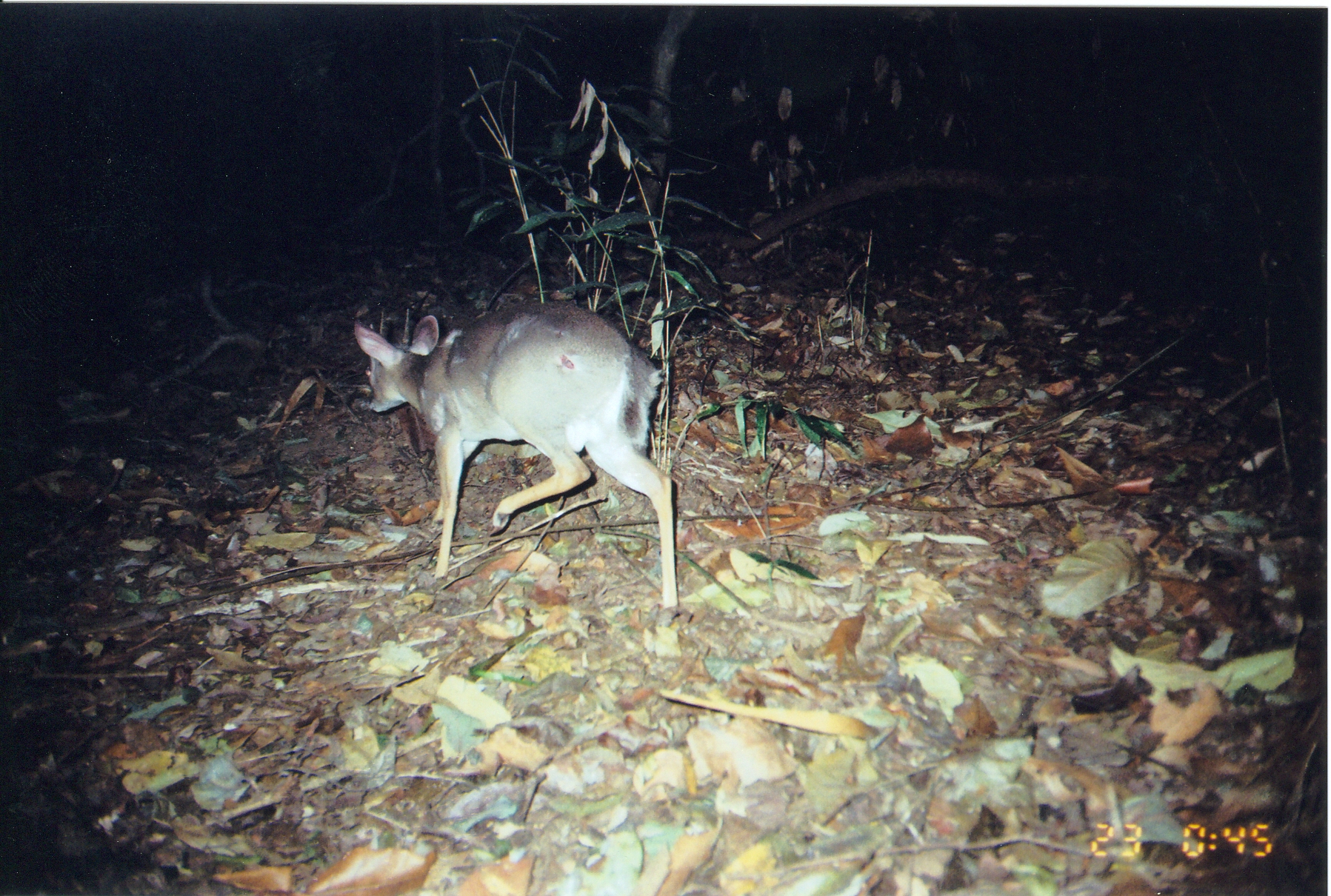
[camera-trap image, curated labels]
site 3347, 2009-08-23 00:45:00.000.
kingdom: Animalia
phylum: Chordata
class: Mammalia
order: Artiodactyla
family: Bovidae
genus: Nesotragus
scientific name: Nesotragus moschatus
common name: suni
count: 1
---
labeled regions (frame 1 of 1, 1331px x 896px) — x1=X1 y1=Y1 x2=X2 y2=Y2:
nesotragus moschatus: x1=352 y1=301 x2=677 y2=626